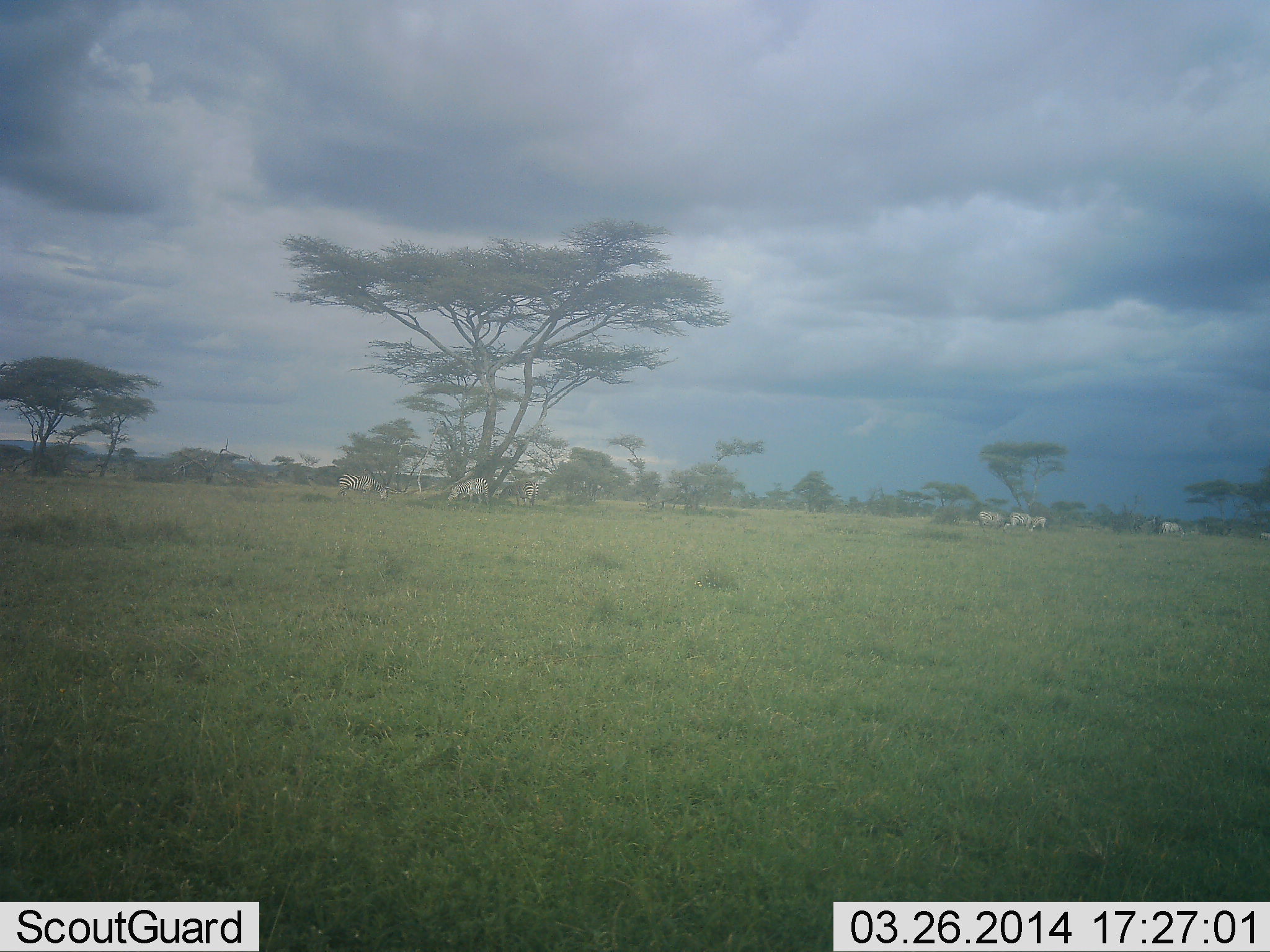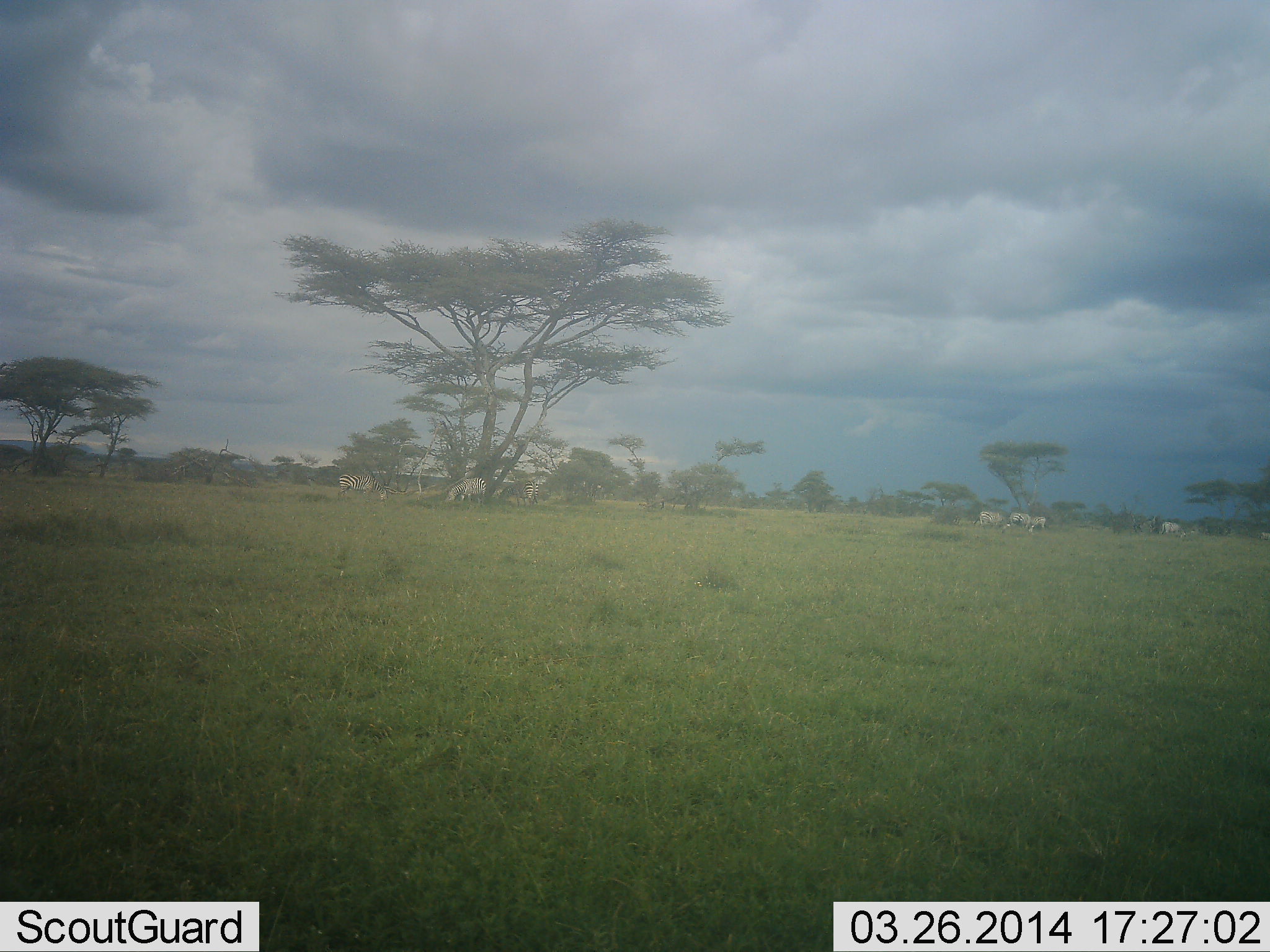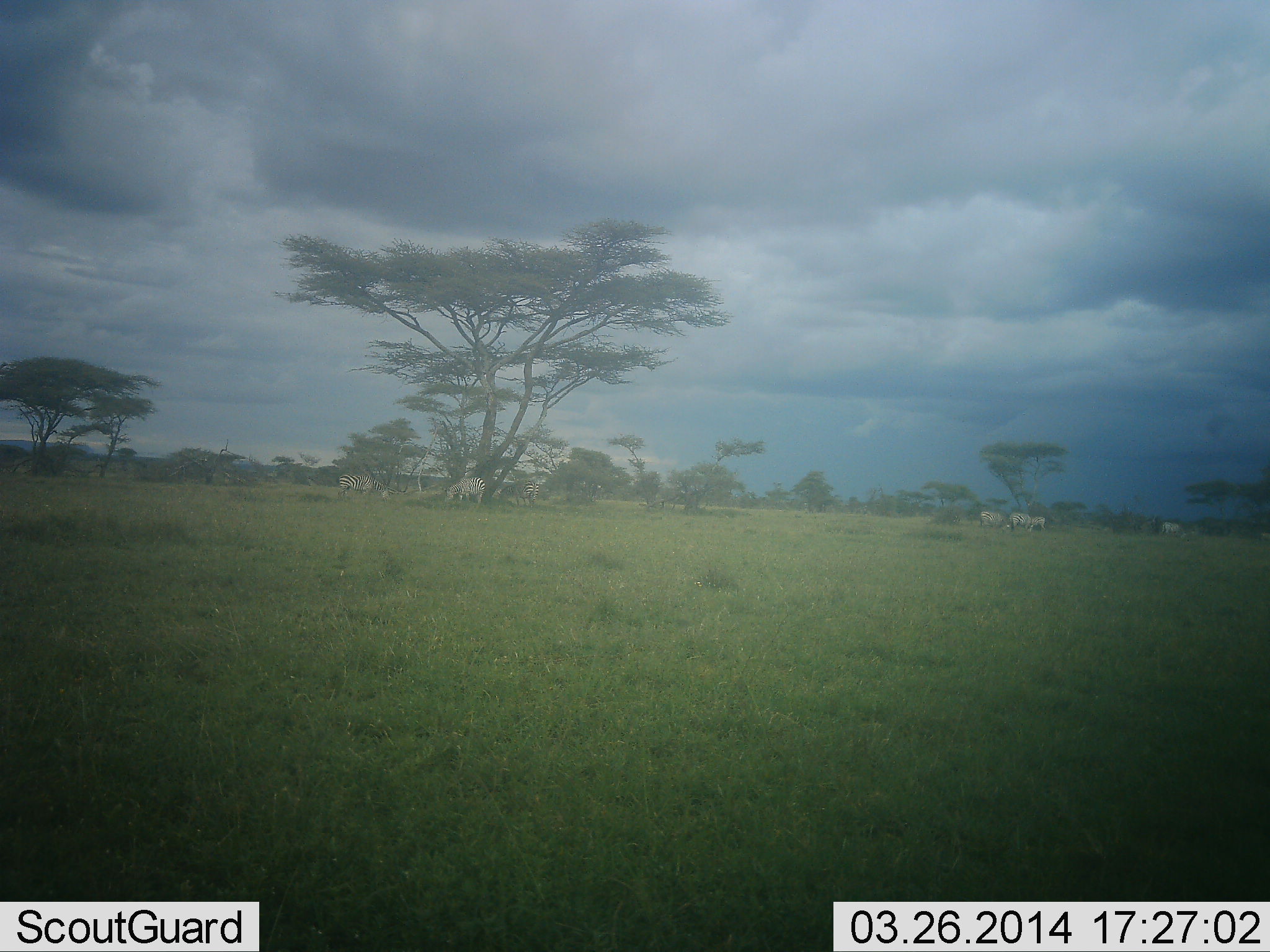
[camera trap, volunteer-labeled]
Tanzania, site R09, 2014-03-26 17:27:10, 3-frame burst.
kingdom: Animalia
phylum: Chordata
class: Mammalia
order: Perissodactyla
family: Equidae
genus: Equus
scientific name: Equus quagga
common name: plains zebra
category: zebra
Zebra (plains zebra) (Equus quagga), count 6. Behavior (volunteer vote fractions): standing 40%, resting 0%, moving 0%, interacting 0%. Young present (vote fraction): 0%. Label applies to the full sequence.